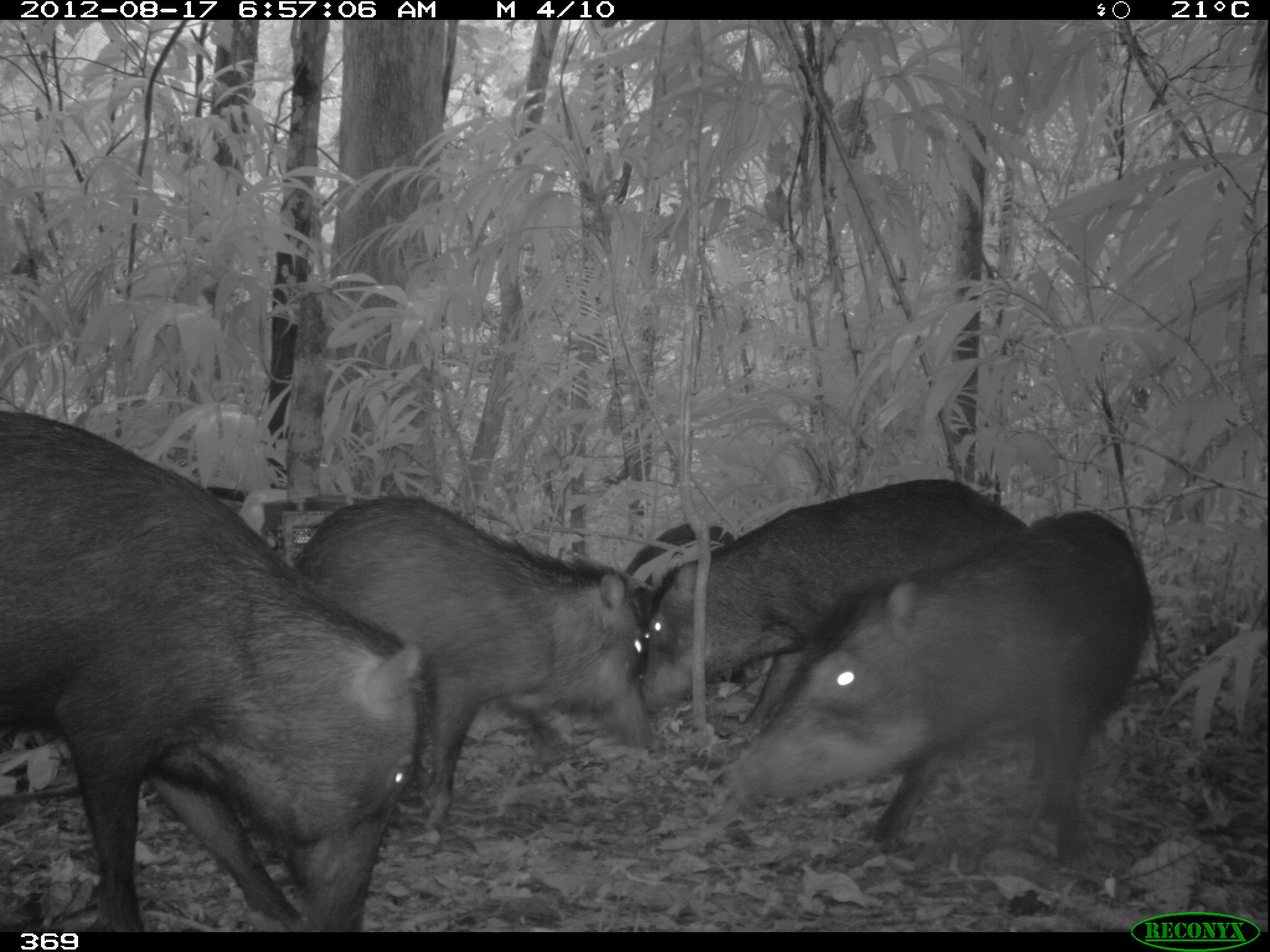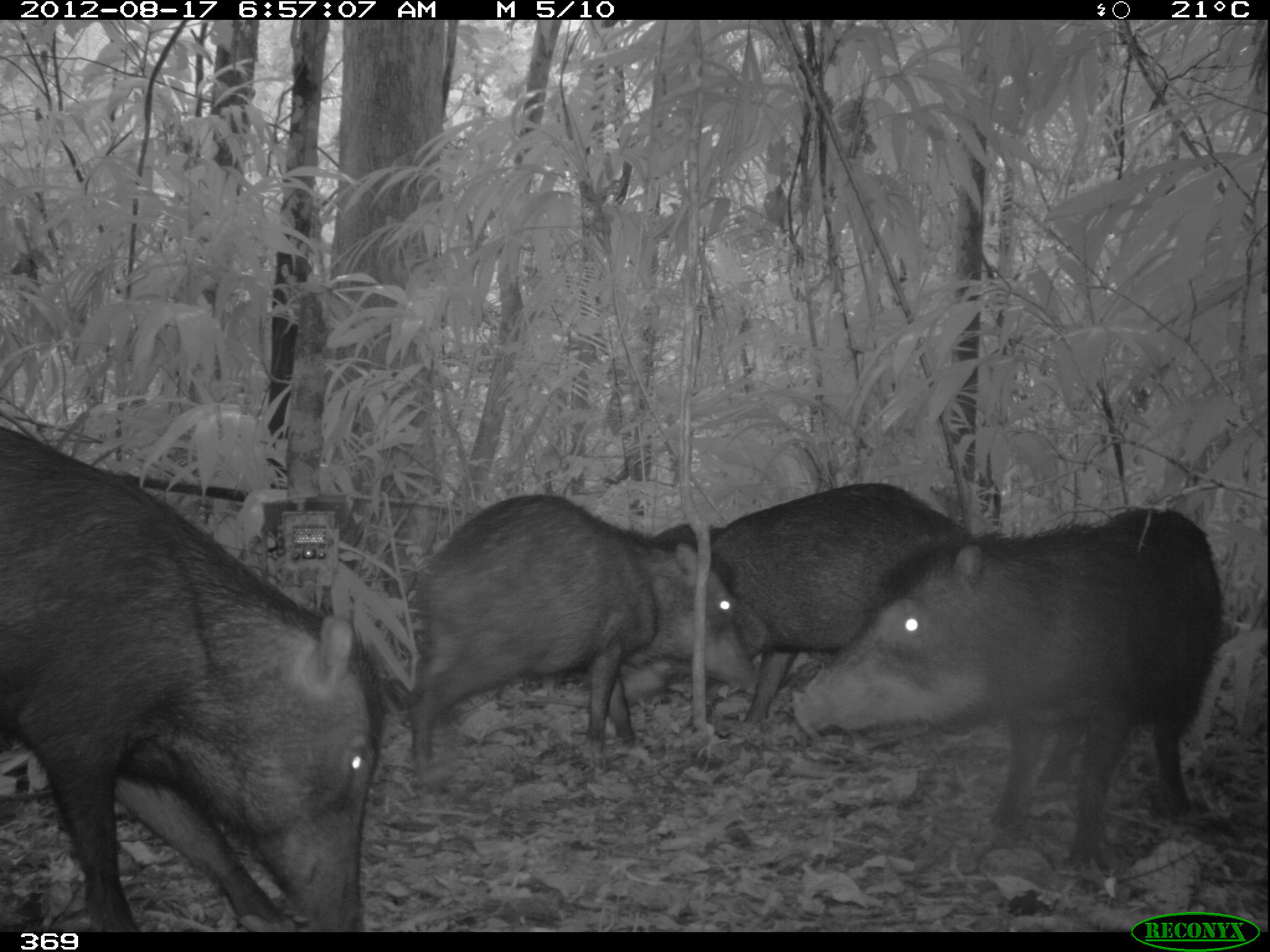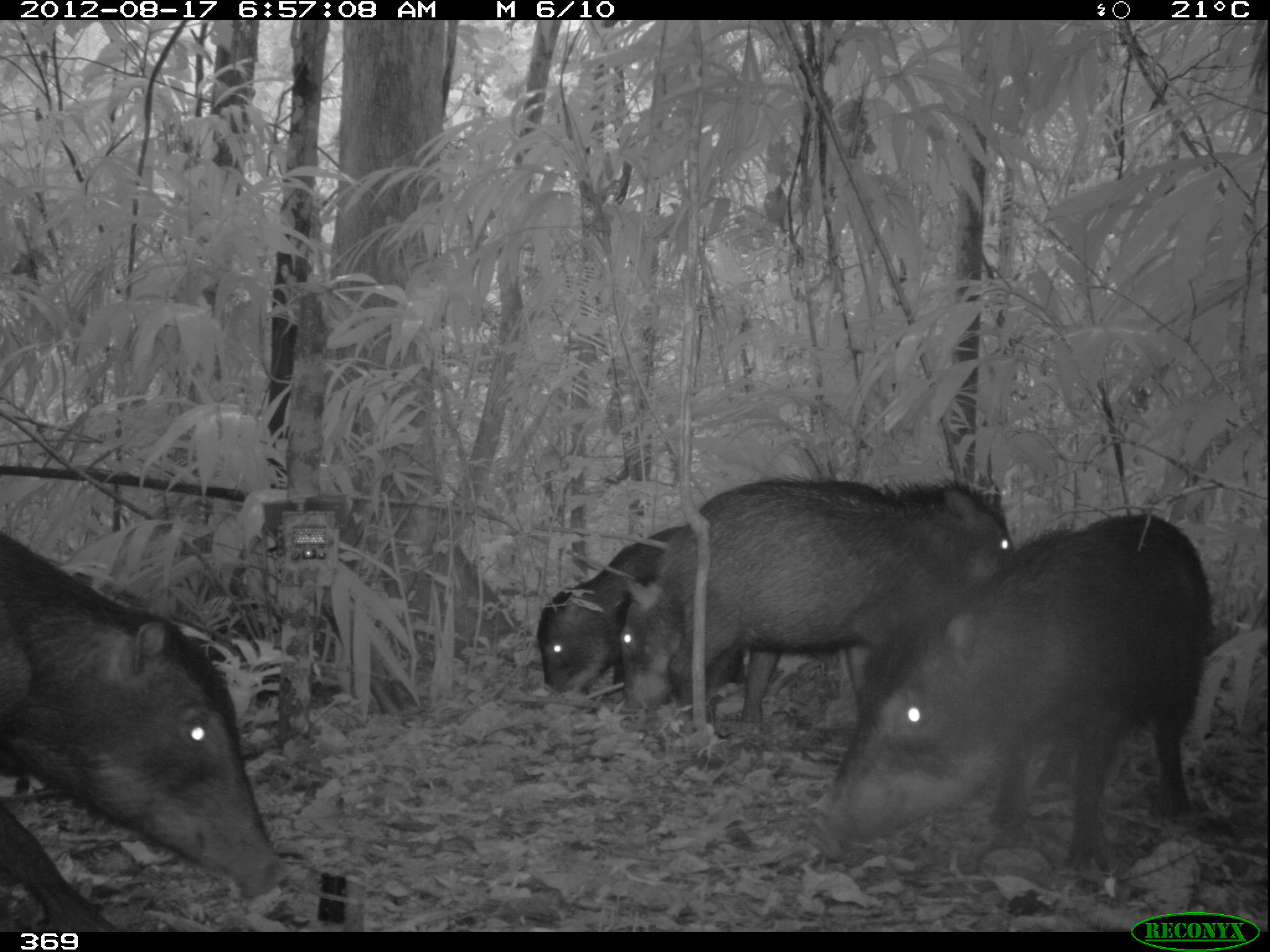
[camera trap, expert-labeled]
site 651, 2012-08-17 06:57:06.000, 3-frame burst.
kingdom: Animalia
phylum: Chordata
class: Mammalia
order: Artiodactyla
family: Tayassuidae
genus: Tayassu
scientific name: Tayassu pecari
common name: white-lipped peccary